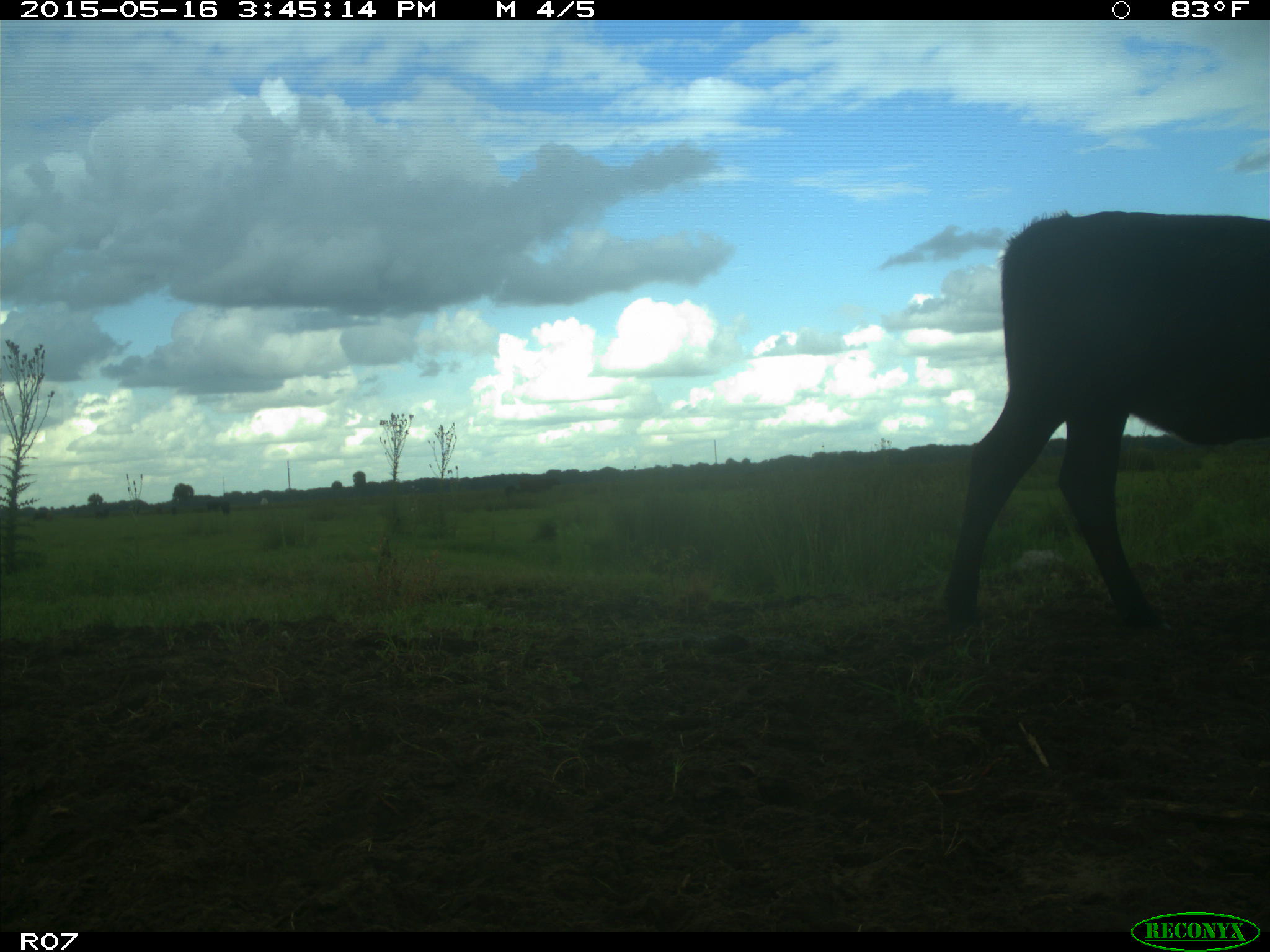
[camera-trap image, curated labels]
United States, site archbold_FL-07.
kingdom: Animalia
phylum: Chordata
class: Mammalia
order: Artiodactyla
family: Bovidae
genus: Bos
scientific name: Bos taurus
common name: domestic cow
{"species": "Bos taurus (domestic cow)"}